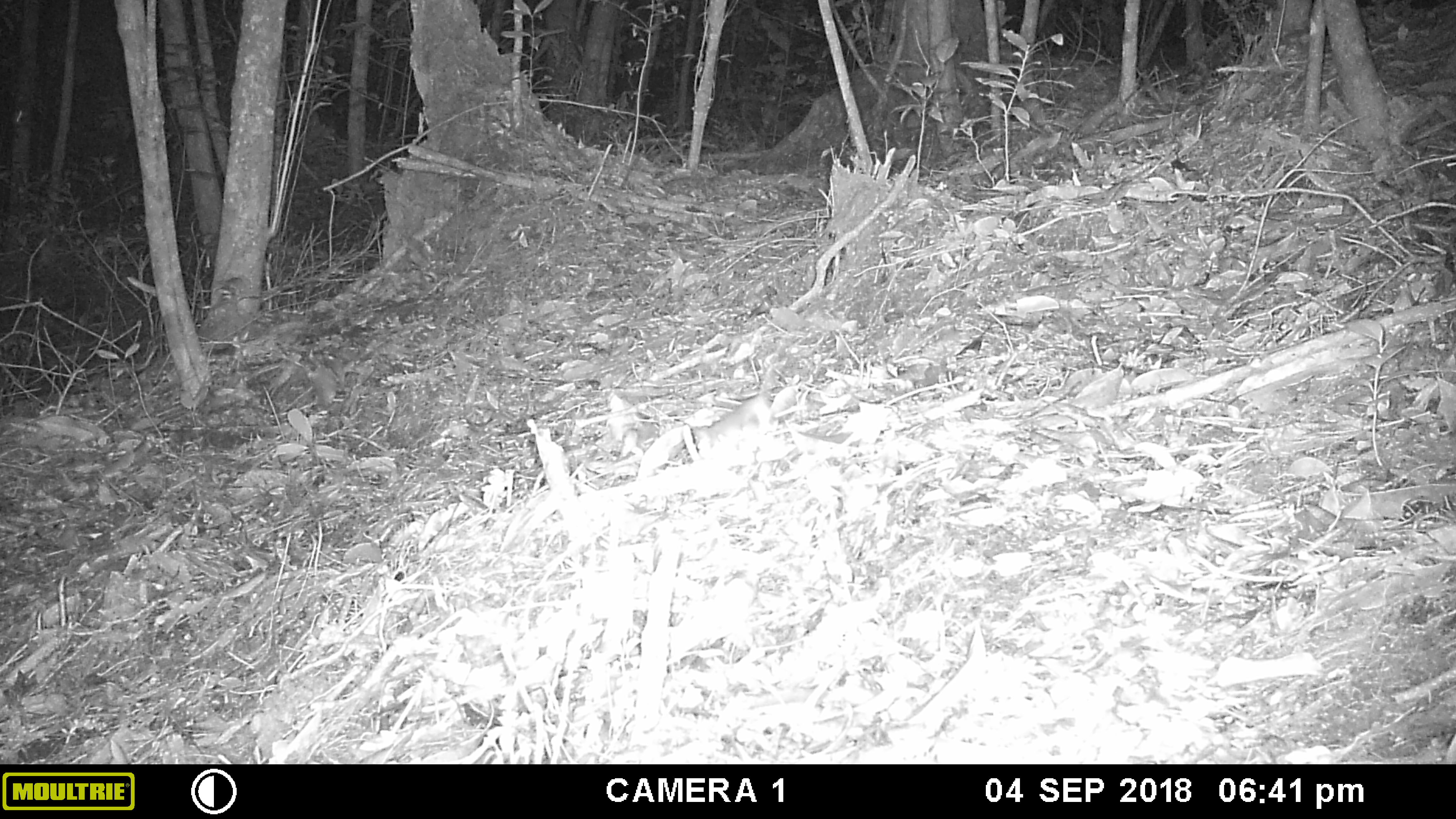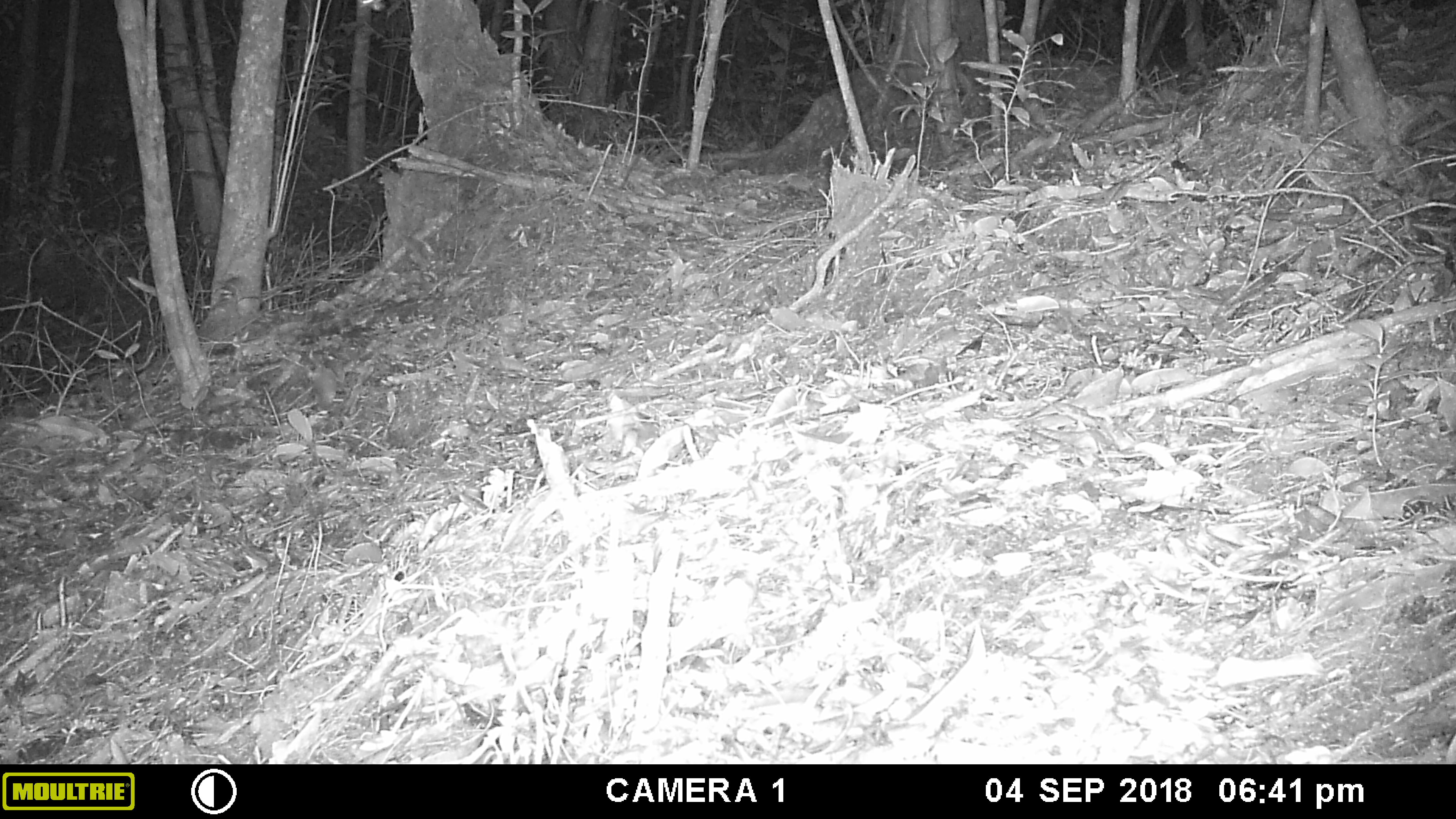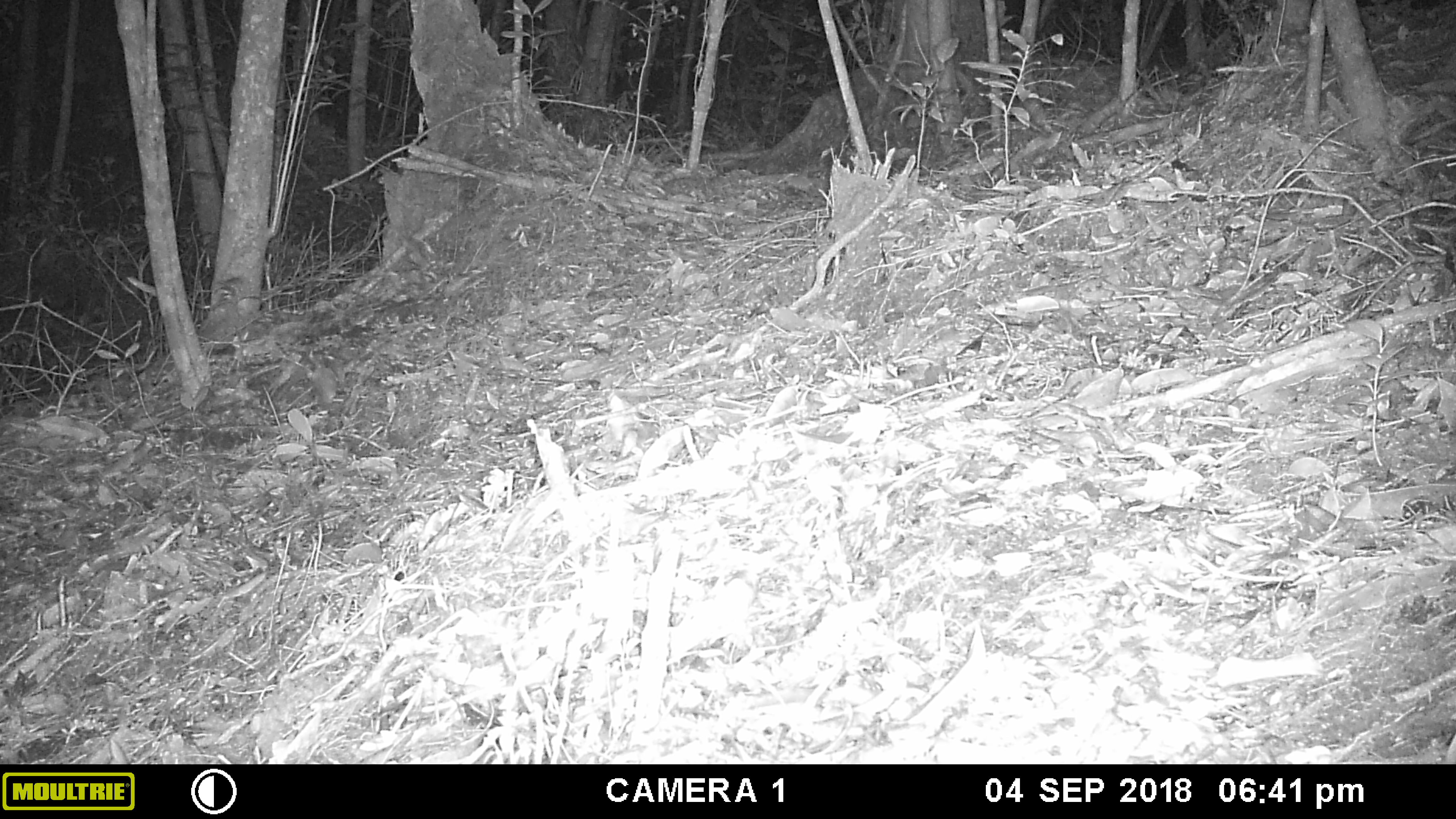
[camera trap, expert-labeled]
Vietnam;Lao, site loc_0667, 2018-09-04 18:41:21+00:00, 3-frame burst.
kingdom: Animalia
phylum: Chordata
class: Mammalia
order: Rodentia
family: Muridae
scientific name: Muridae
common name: old-world mice and rats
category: unidentified murid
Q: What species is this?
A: Unidentified murid (old-world mice and rats) (Muridae).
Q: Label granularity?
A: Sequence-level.